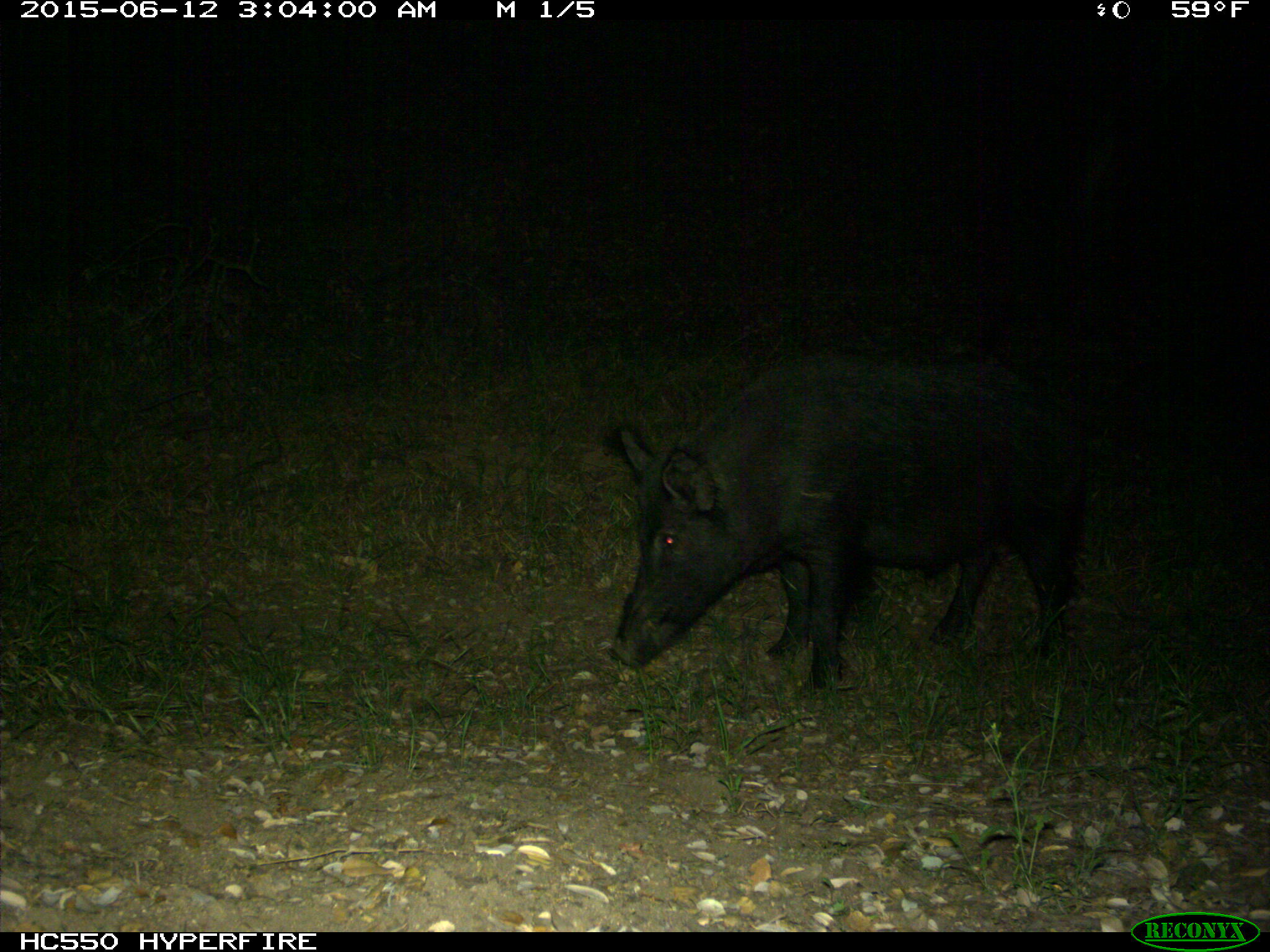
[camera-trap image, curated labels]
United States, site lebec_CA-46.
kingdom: Animalia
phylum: Chordata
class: Mammalia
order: Artiodactyla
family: Suidae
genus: Sus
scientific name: Sus scrofa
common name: wild boar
Sus scrofa (wild boar).